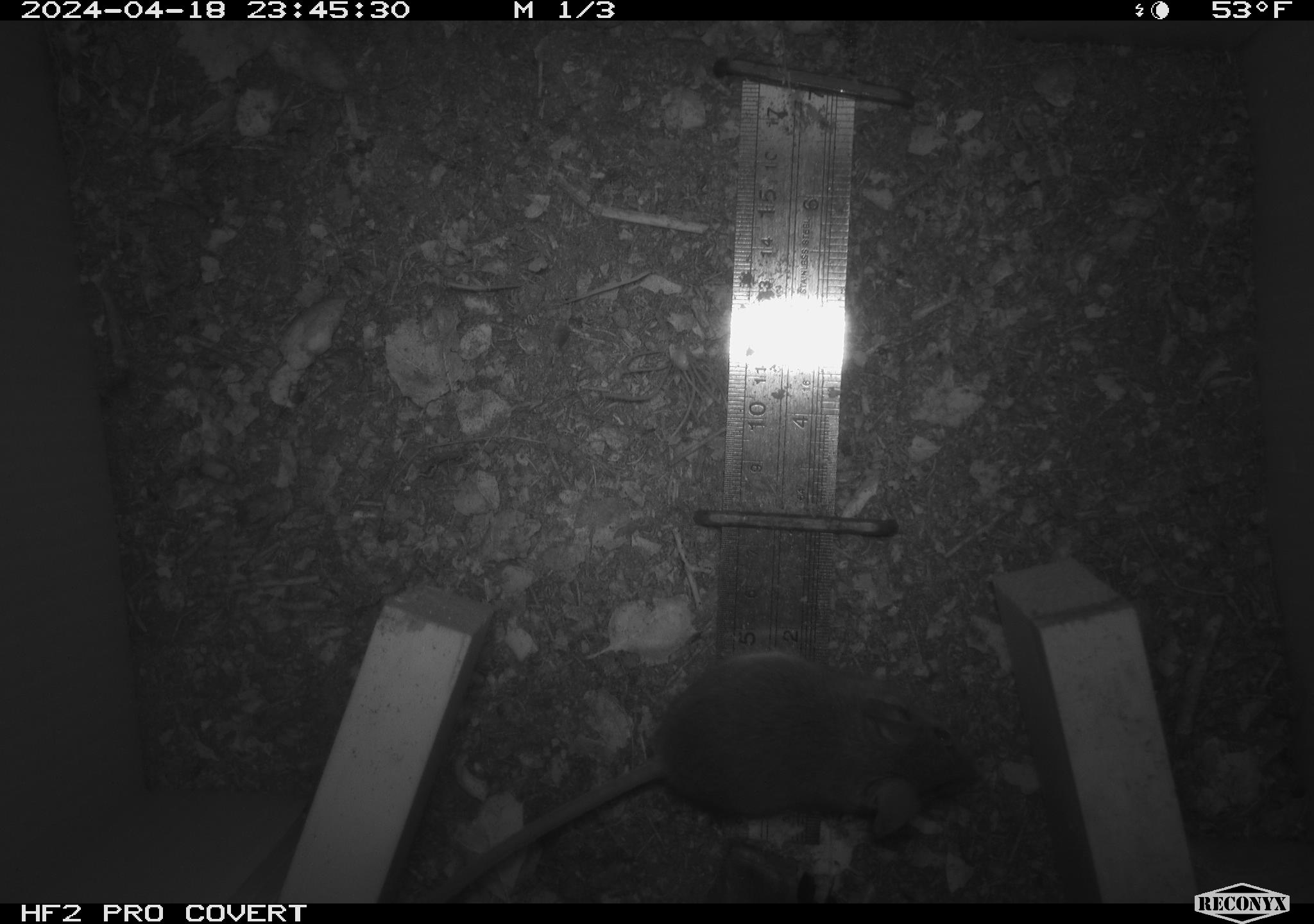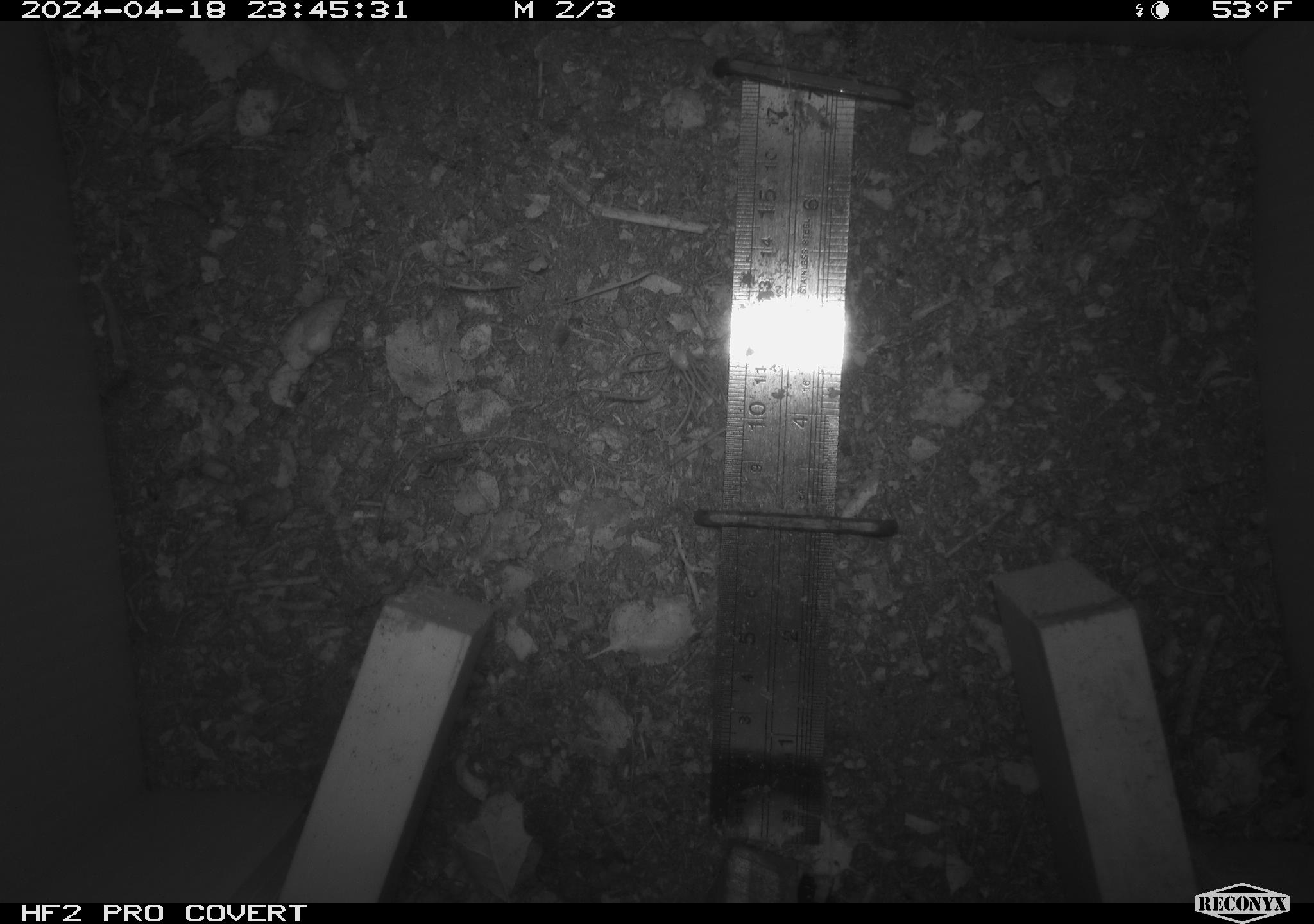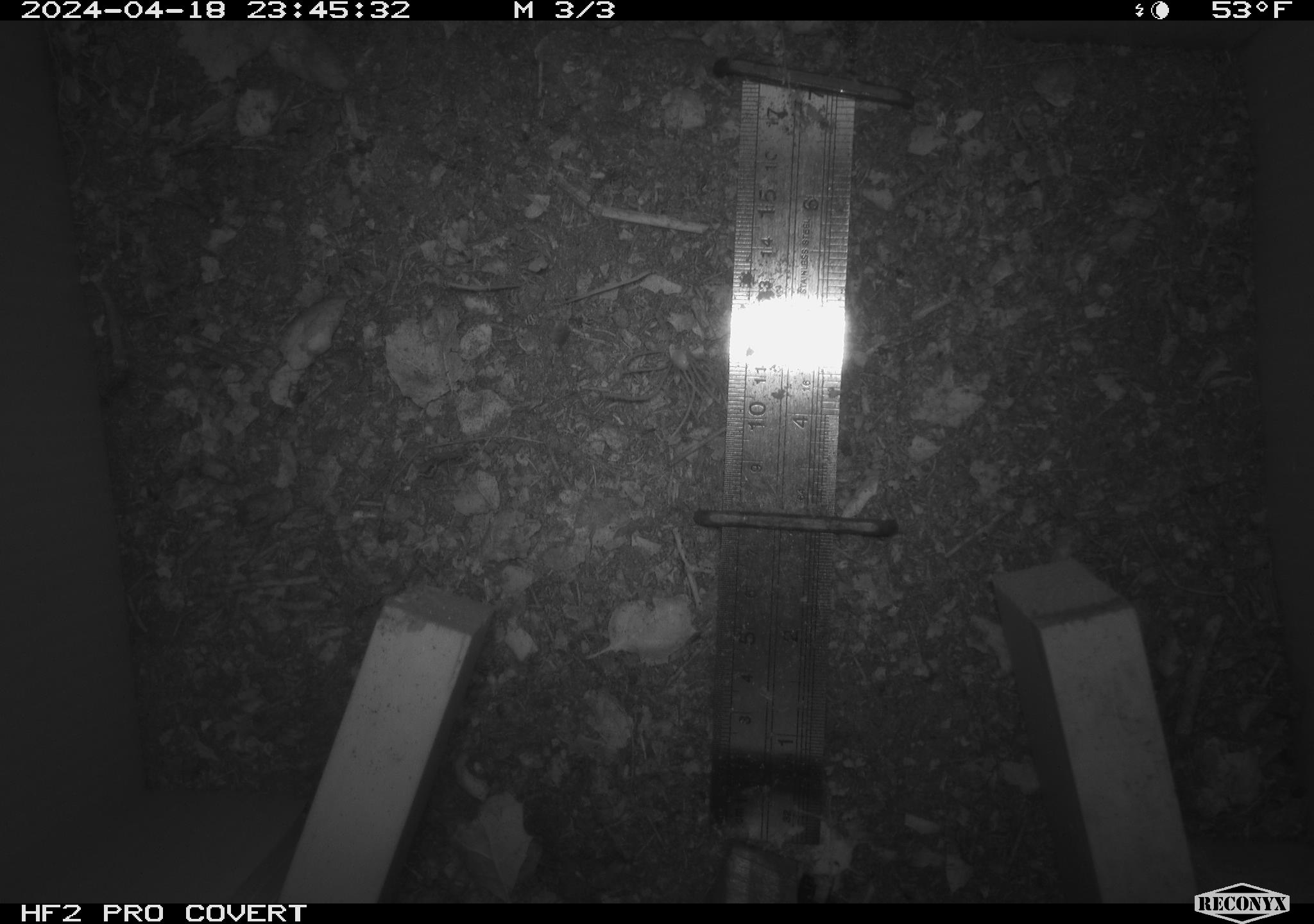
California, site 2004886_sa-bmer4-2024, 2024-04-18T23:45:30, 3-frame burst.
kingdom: Animalia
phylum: Chordata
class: Mammalia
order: Rodentia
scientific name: Rodentia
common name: mouse species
Mouse species (Rodentia).